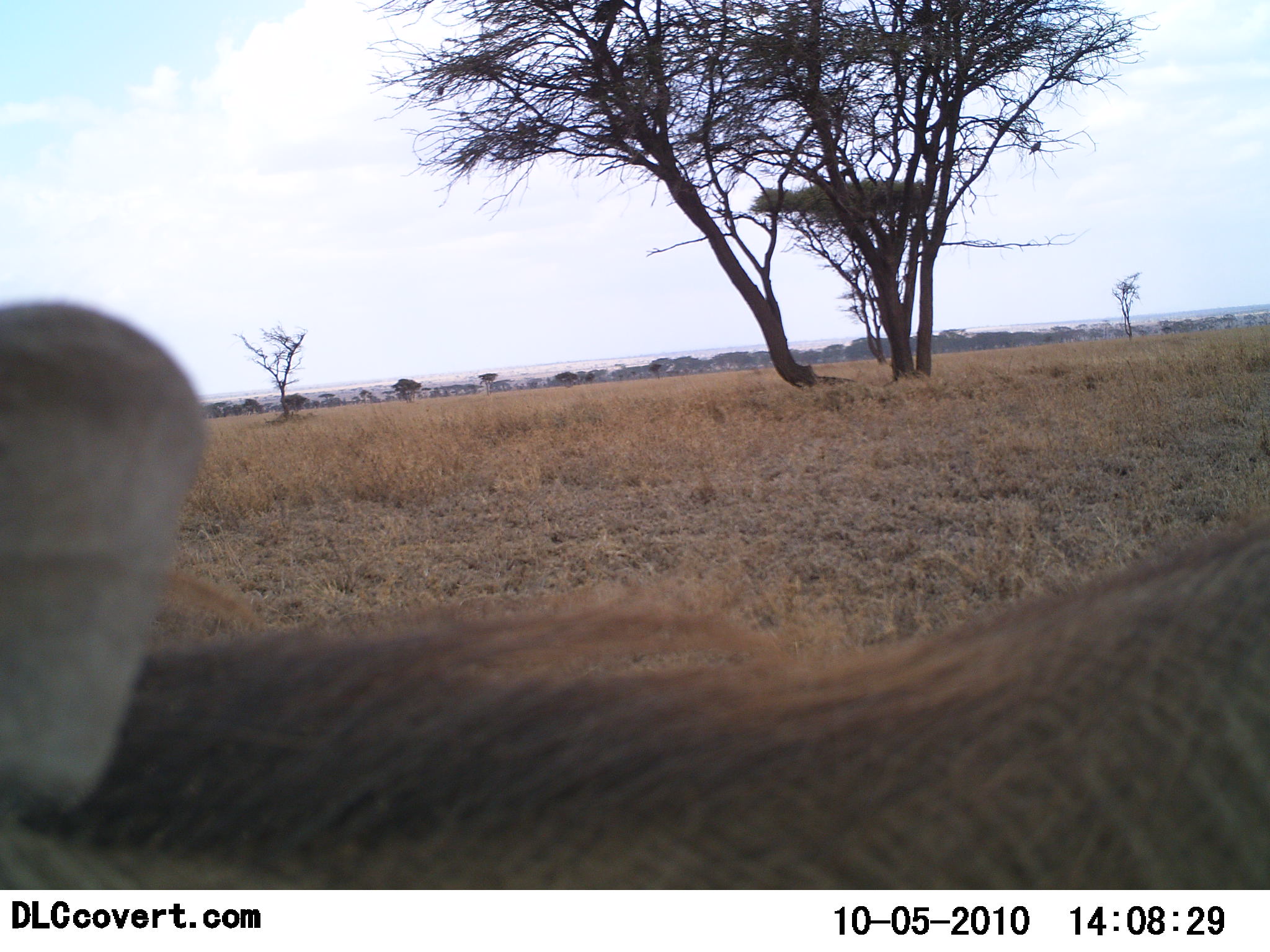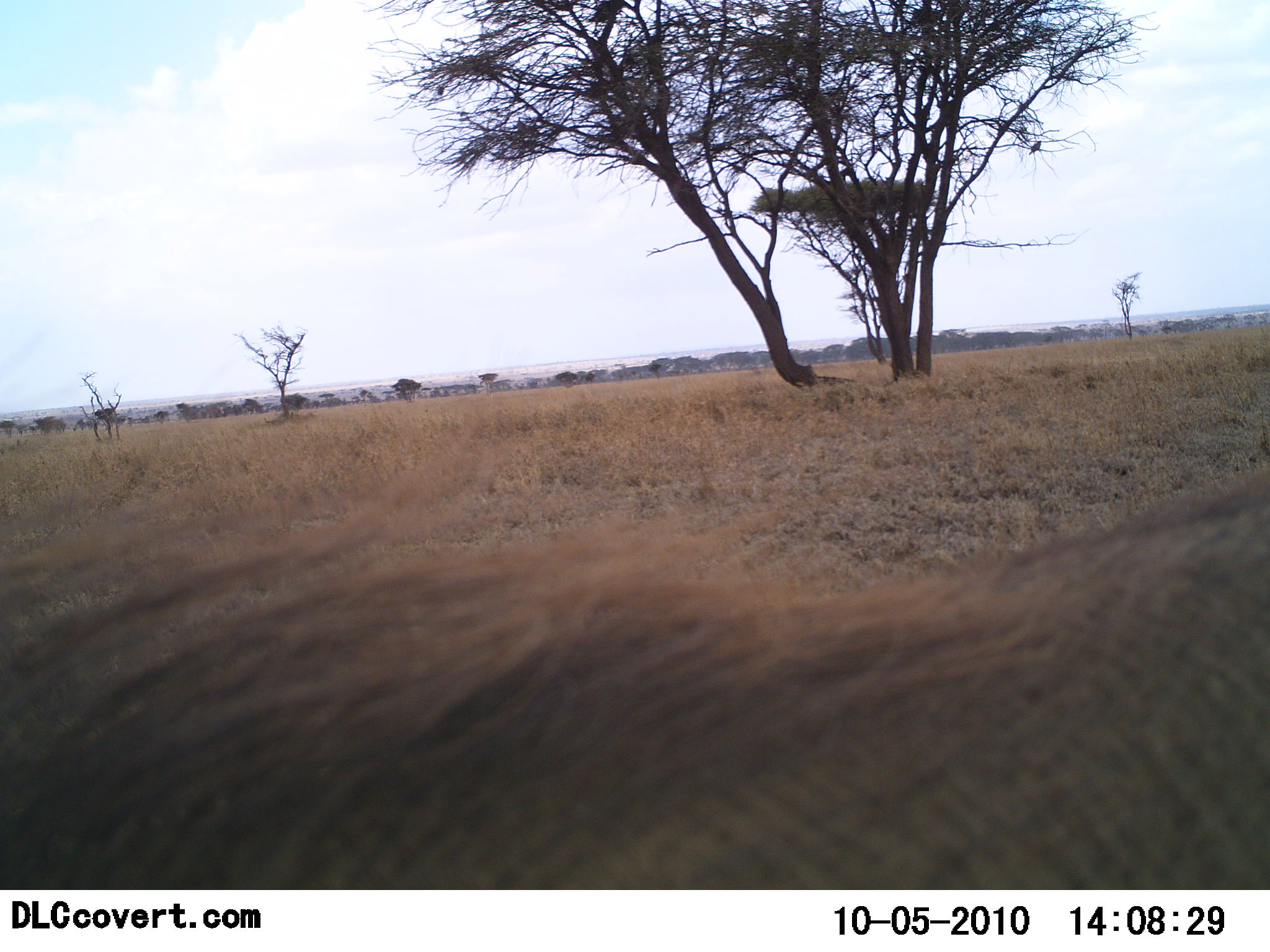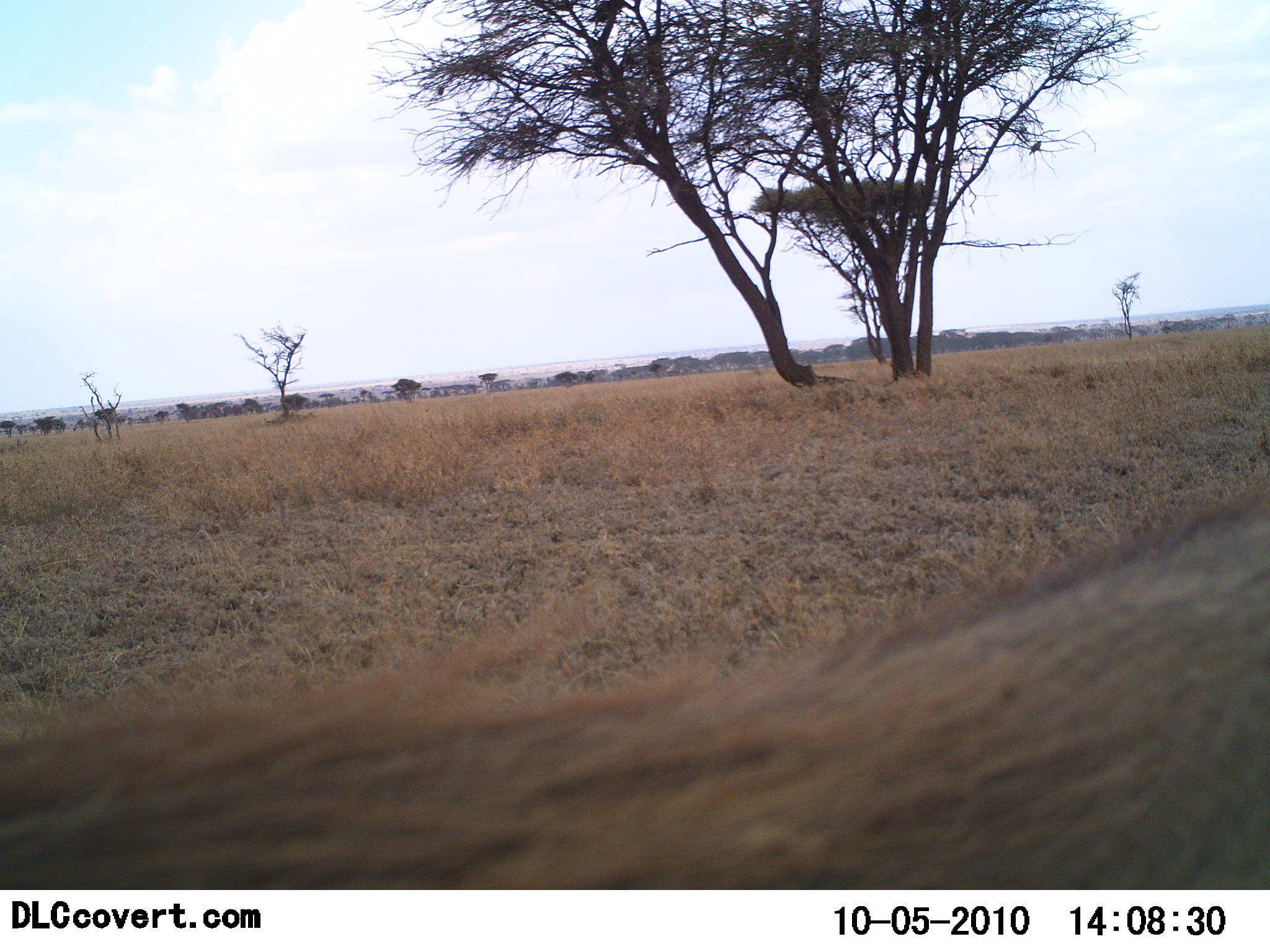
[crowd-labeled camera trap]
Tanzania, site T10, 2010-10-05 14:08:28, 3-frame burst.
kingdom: Animalia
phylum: Chordata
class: Mammalia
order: Artiodactyla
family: Suidae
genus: Phacochoerus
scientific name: Phacochoerus africanus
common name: warthog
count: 1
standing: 14%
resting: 0%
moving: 57%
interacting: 0%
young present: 0%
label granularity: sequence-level